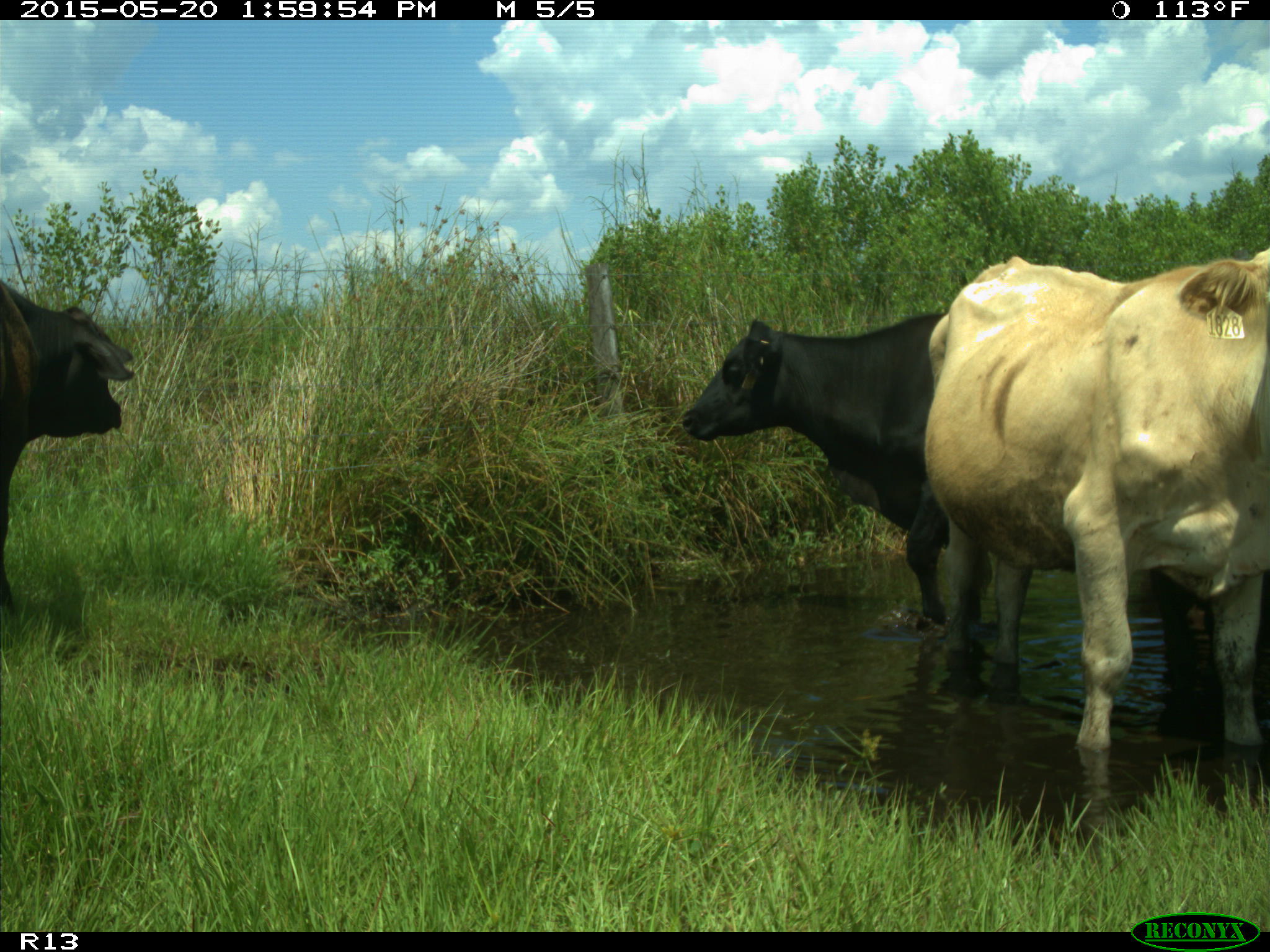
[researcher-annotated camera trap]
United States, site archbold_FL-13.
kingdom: Animalia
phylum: Chordata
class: Mammalia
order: Artiodactyla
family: Bovidae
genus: Bos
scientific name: Bos taurus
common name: domestic cow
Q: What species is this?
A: Bos taurus (domestic cow).